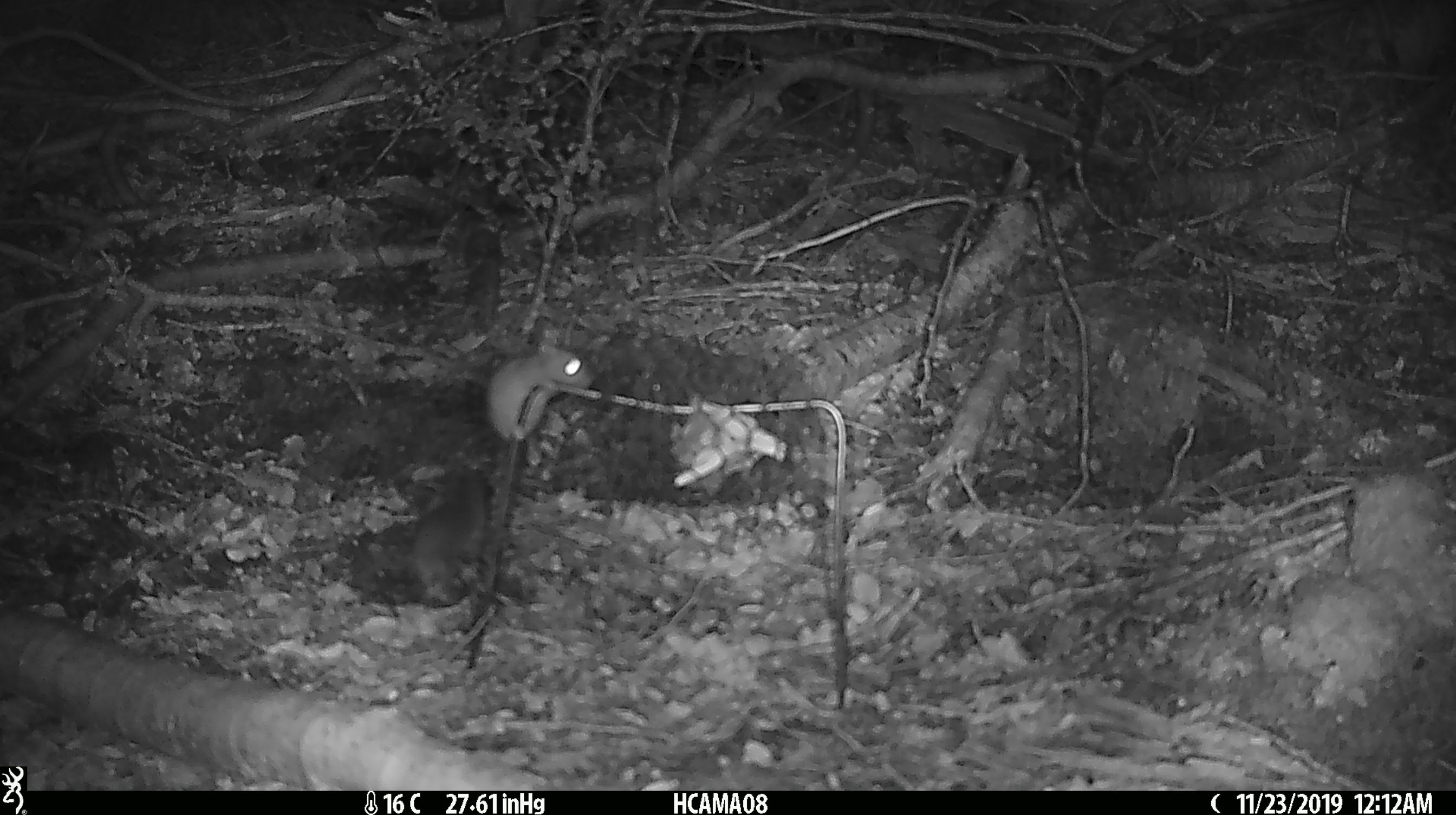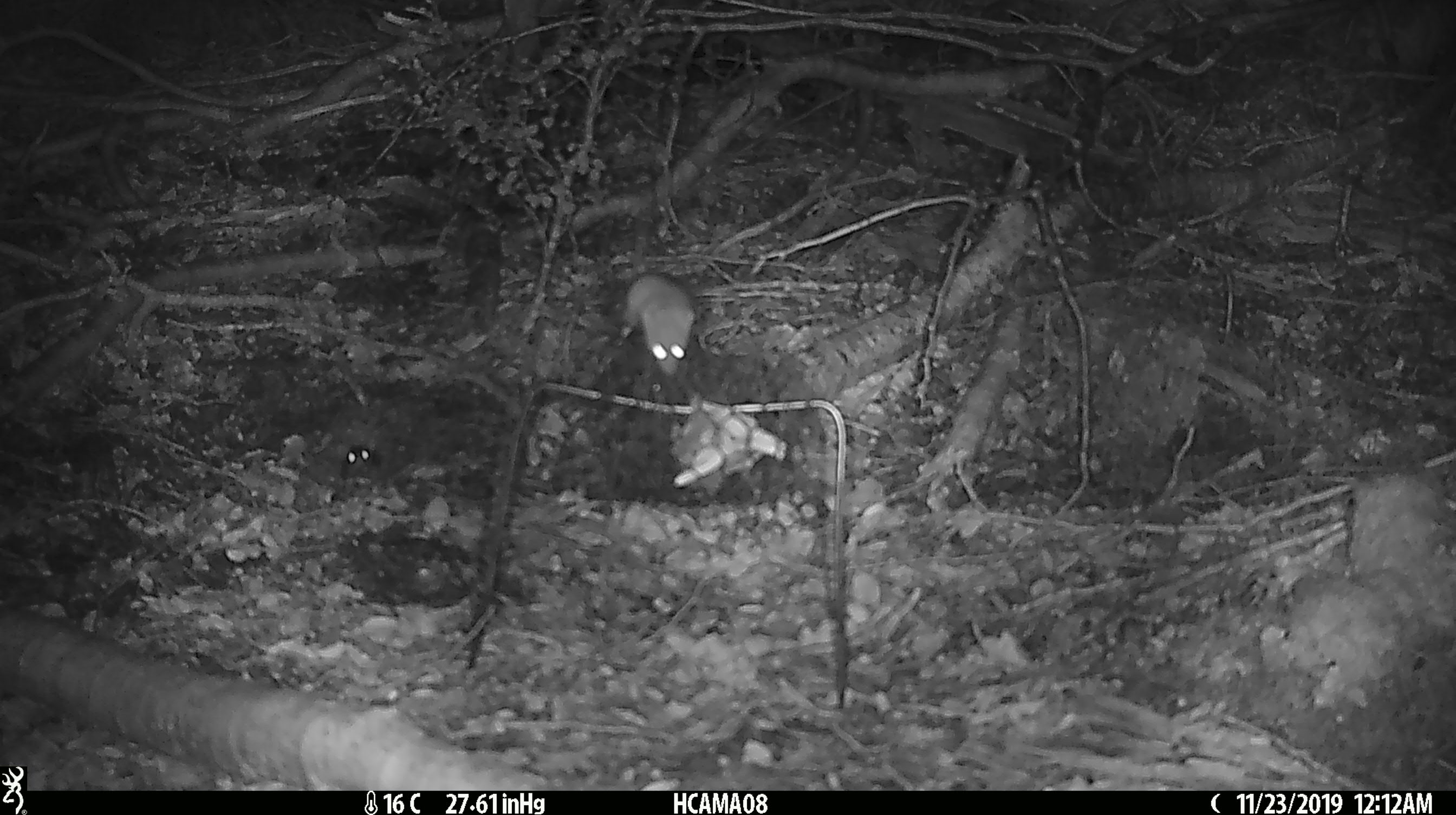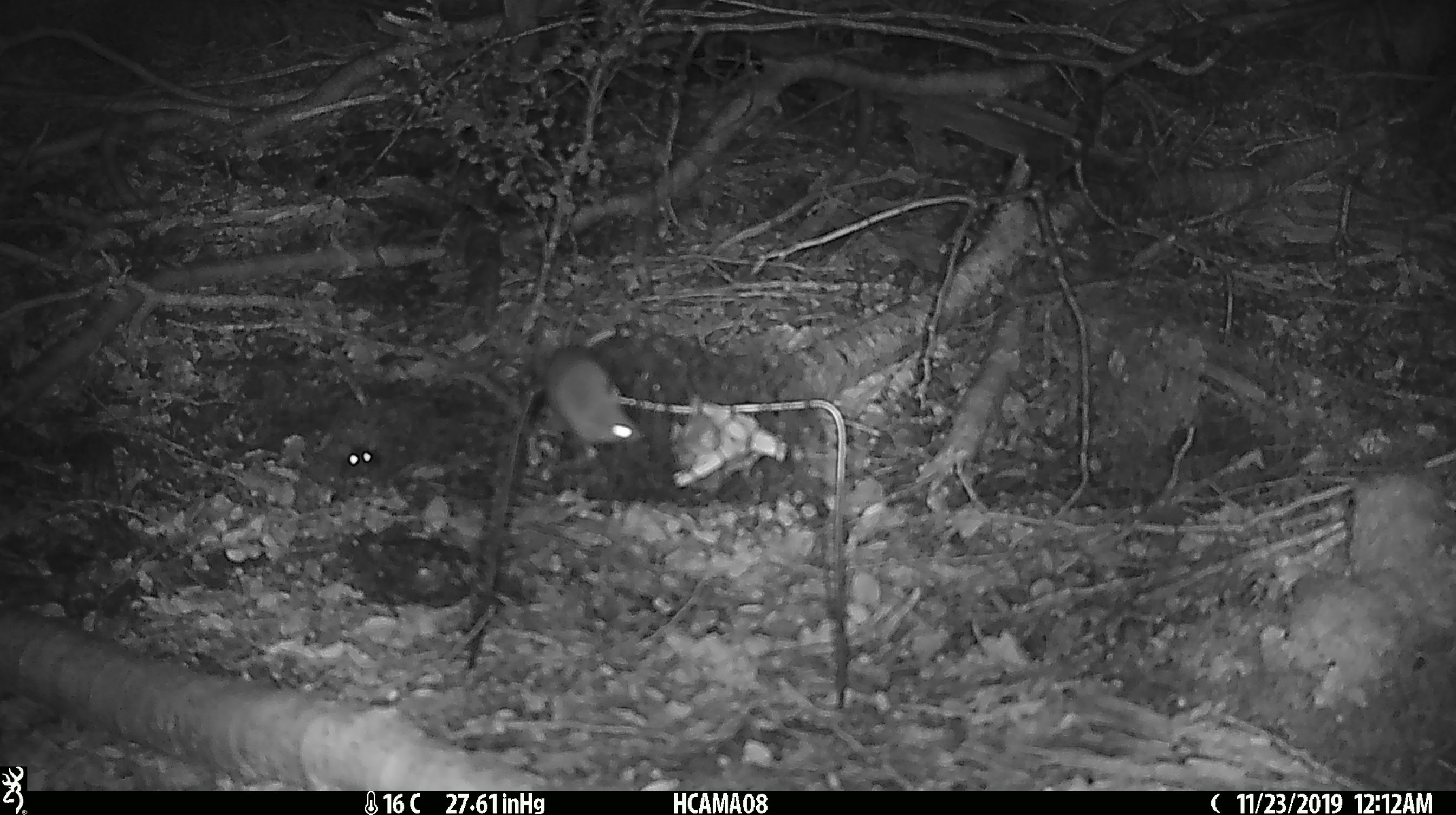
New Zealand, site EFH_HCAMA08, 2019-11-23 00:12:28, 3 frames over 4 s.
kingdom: Animalia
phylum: Chordata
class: Mammalia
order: Rodentia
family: Muridae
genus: Mus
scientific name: Mus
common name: mouse